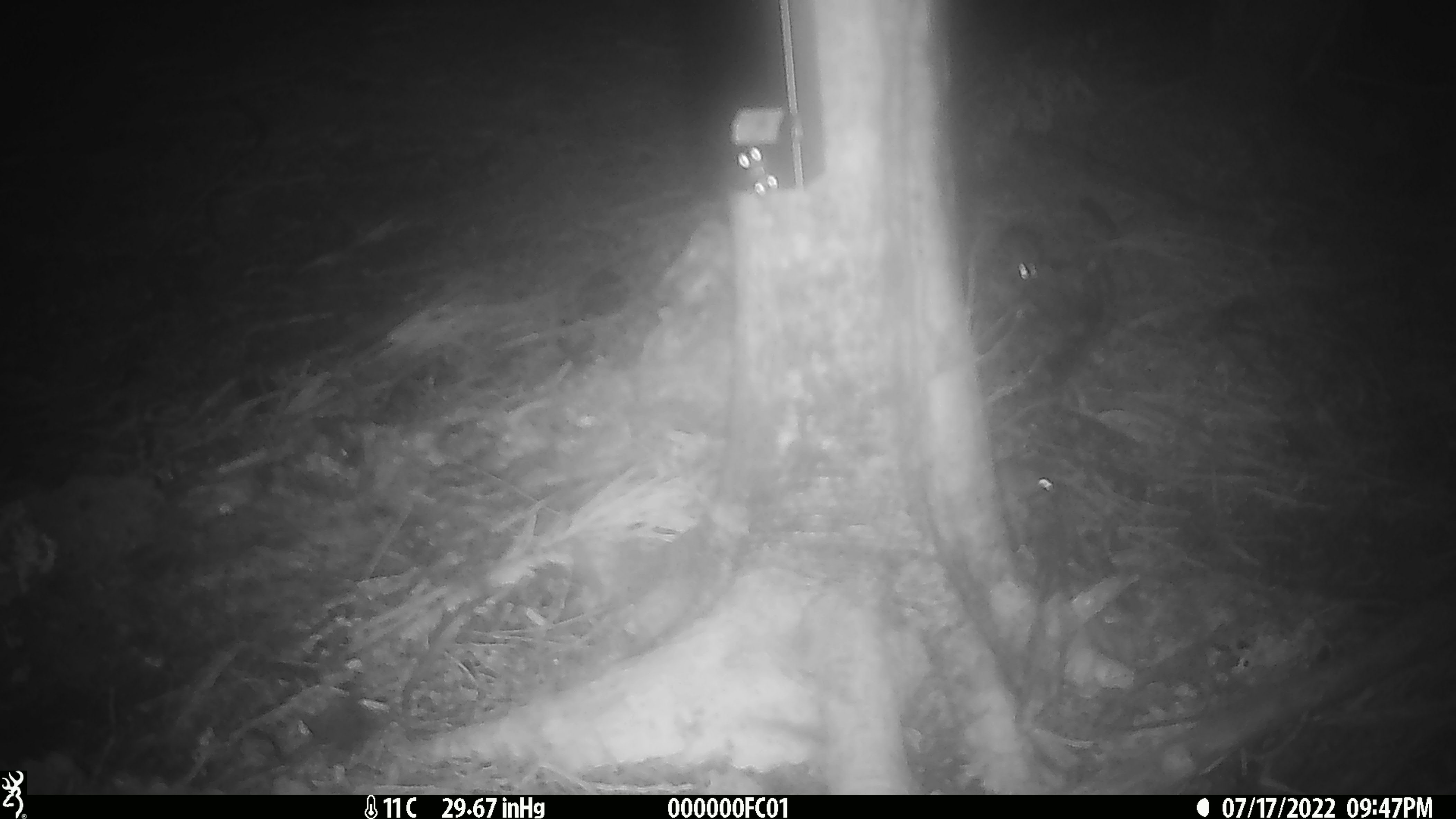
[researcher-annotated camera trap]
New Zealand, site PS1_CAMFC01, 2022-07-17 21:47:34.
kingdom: Animalia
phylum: Chordata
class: Mammalia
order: Rodentia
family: Muridae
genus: Mus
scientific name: Mus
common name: mouse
Mouse (Mus).